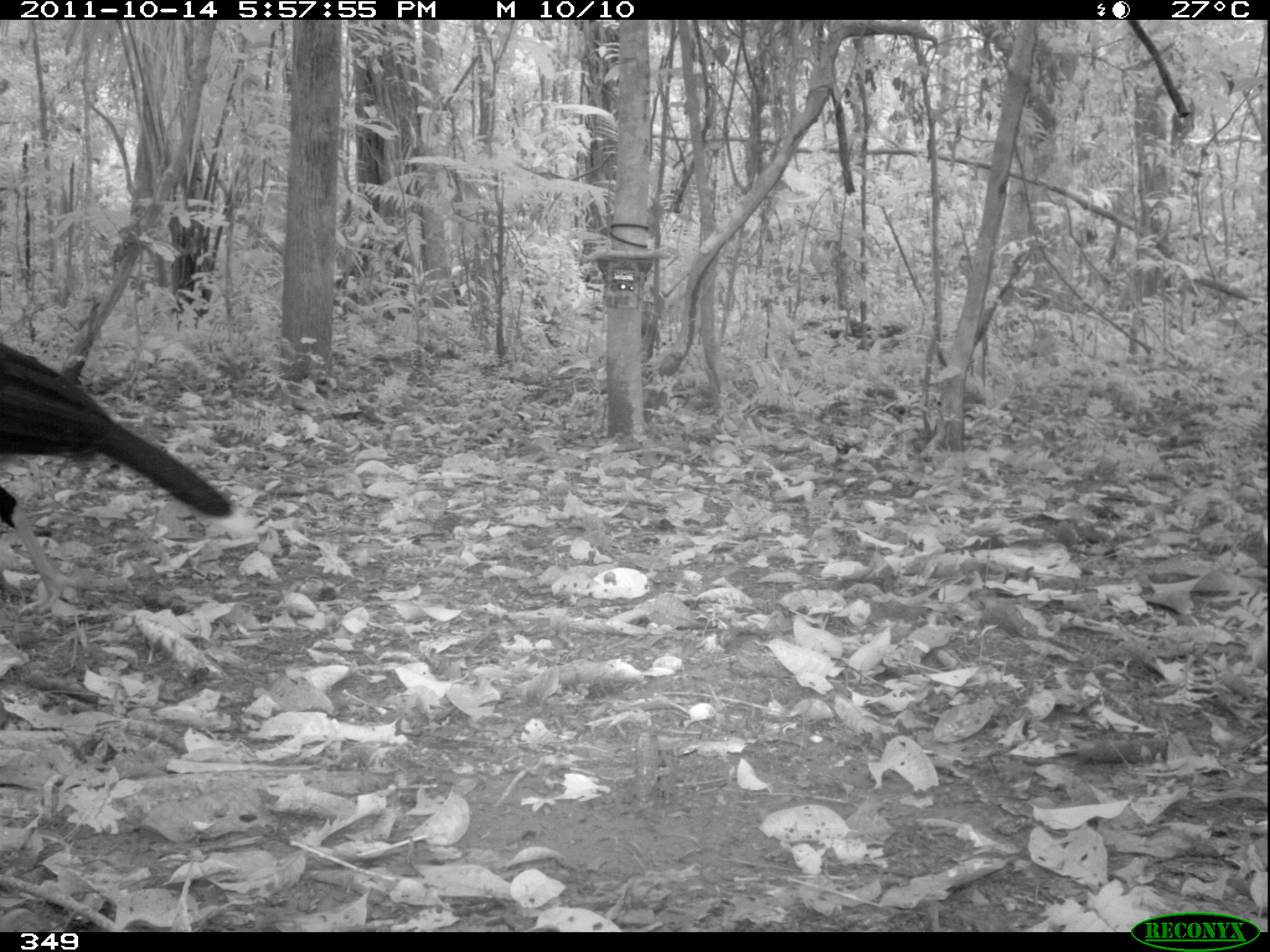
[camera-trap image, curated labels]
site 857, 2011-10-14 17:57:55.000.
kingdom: Animalia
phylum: Chordata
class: Aves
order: Galliformes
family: Cracidae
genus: Mitu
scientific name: Mitu tuberosum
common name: razor-billed curassow